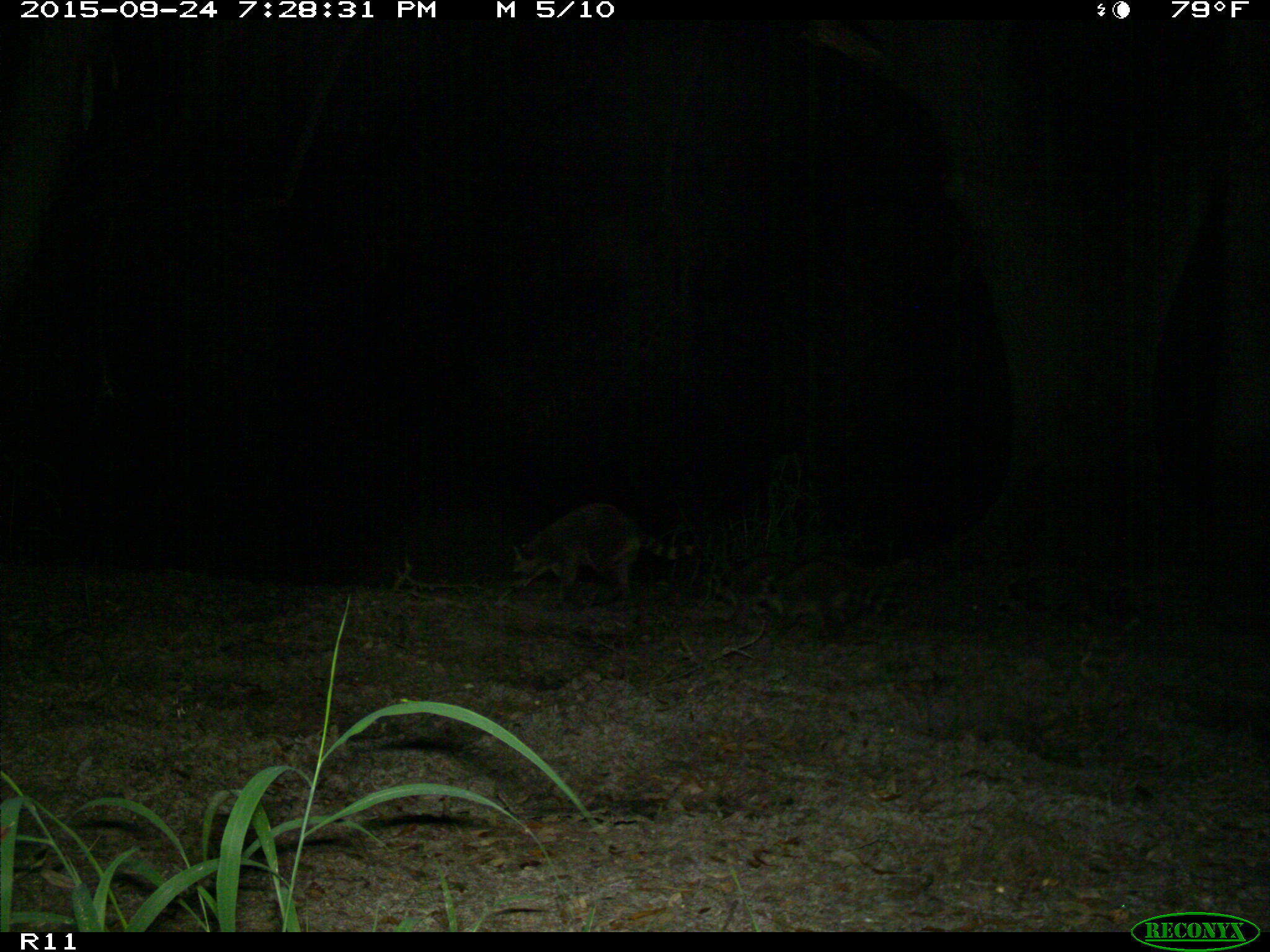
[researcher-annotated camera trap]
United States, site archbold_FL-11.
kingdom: Animalia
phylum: Chordata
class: Mammalia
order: Carnivora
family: Procyonidae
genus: Procyon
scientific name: Procyon lotor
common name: common raccoon